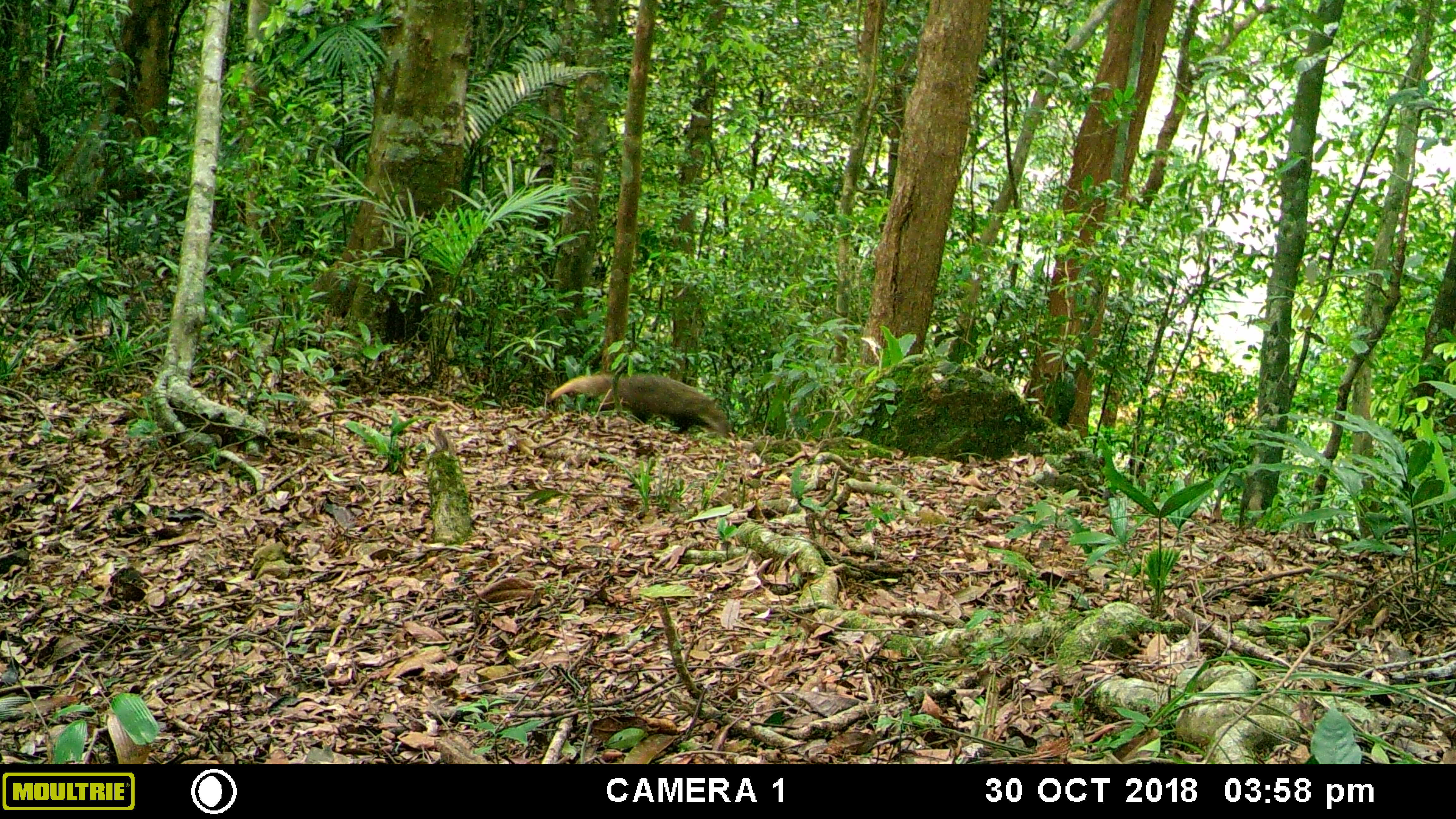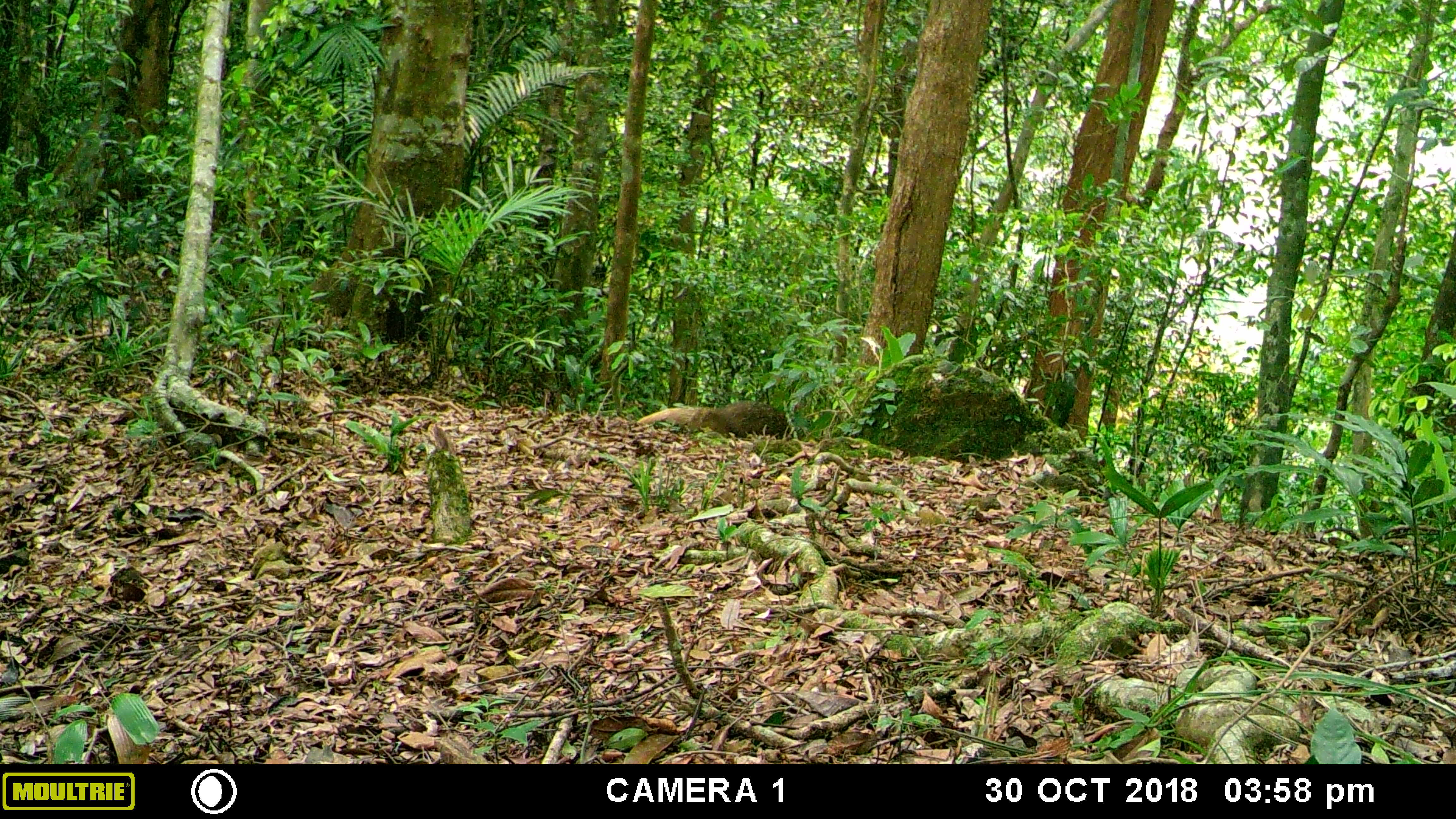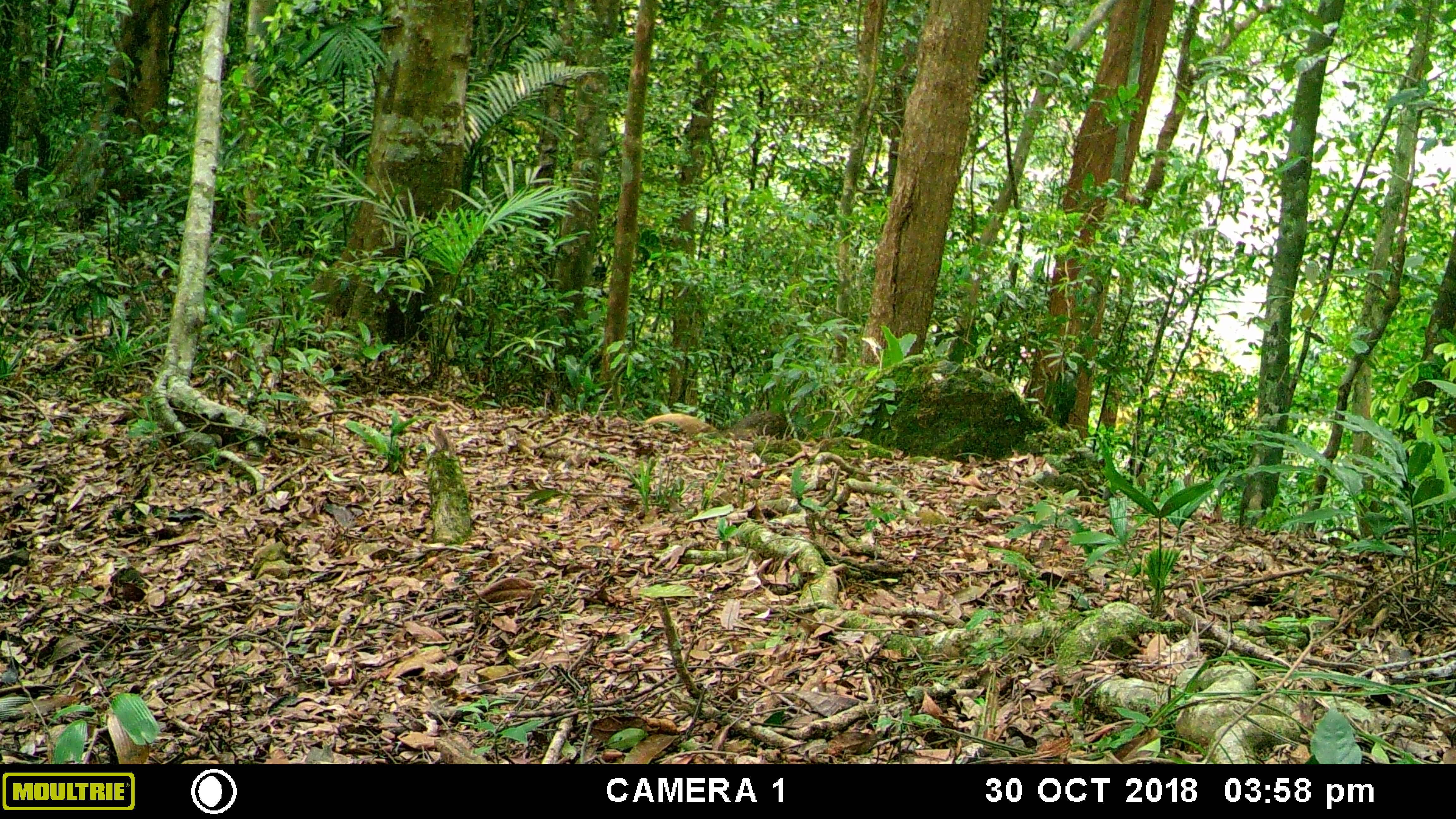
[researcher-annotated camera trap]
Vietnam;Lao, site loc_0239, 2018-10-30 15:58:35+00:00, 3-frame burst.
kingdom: Animalia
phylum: Chordata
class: Mammalia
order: Carnivora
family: Herpestidae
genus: Urva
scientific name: Urva urva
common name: crab-eating mongoose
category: crab eating mongoose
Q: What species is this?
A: Crab eating mongoose (crab-eating mongoose) (Urva urva).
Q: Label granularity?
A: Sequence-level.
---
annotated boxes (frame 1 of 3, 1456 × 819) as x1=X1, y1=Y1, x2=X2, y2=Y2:
crab eating mongoose: x1=547, y1=371, x2=734, y2=437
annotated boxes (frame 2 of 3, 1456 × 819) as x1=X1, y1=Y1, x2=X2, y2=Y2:
crab eating mongoose: x1=634, y1=399, x2=801, y2=442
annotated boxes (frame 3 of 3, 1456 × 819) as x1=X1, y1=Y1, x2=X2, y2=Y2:
crab eating mongoose: x1=642, y1=407, x2=807, y2=441